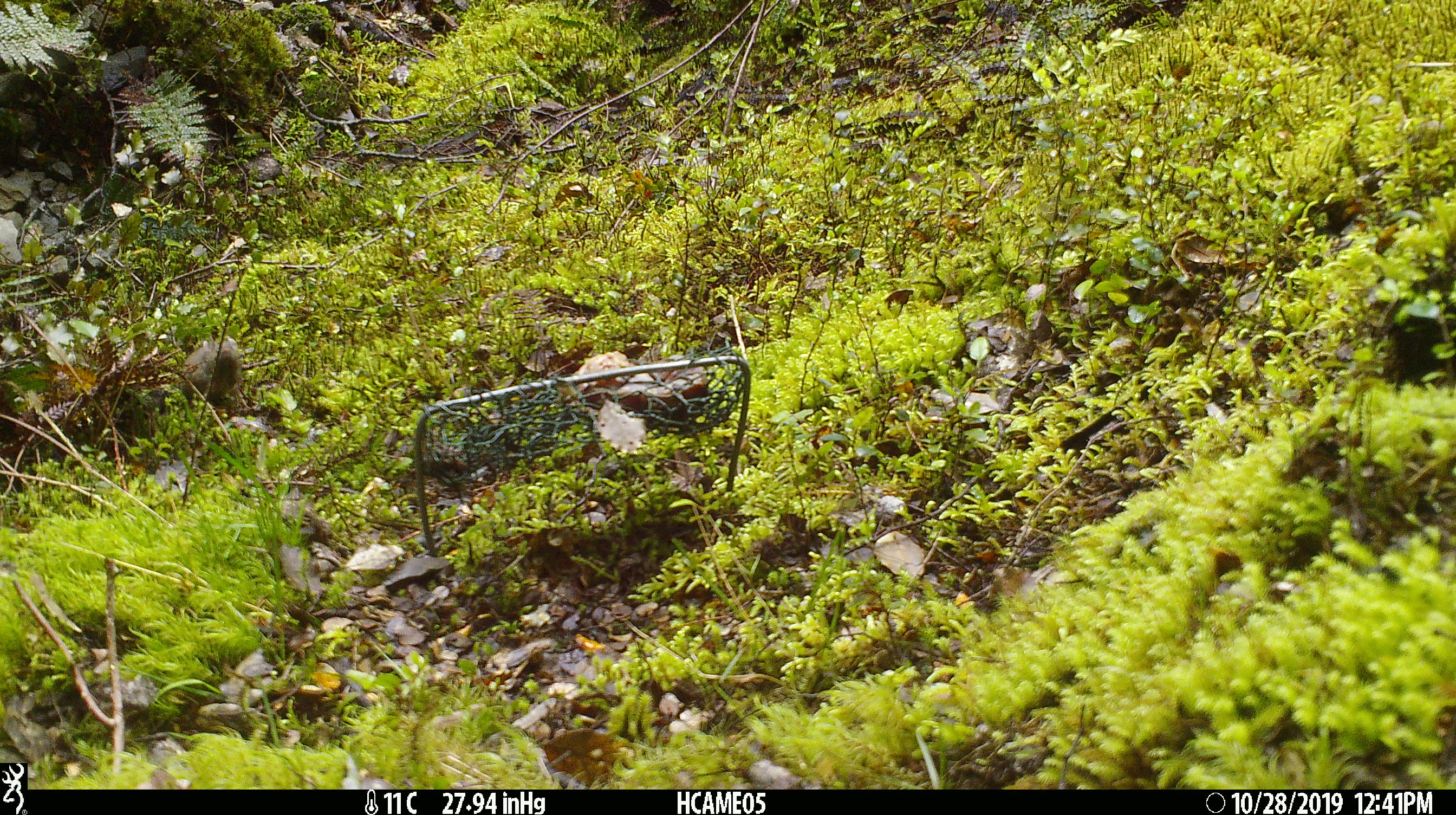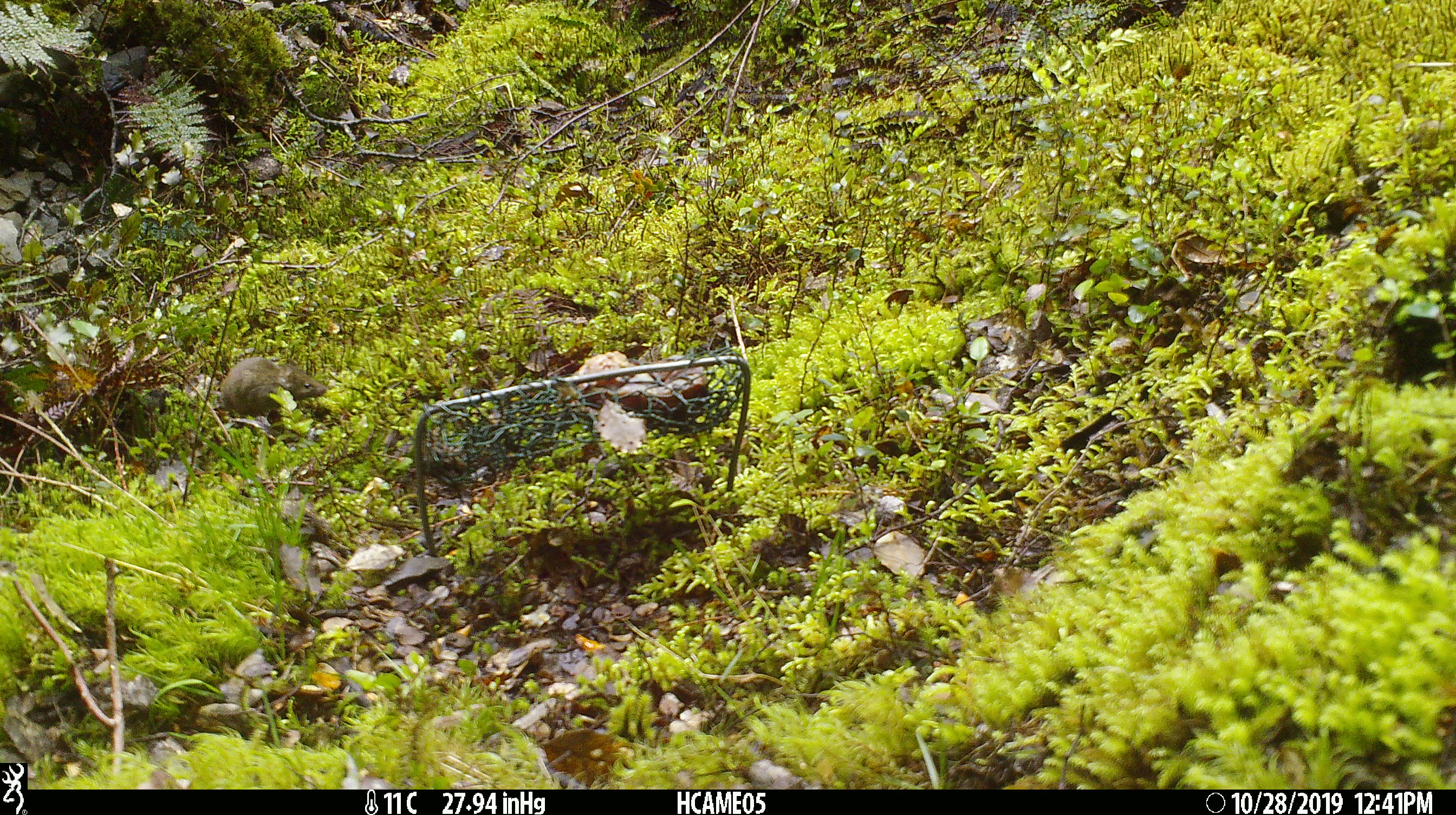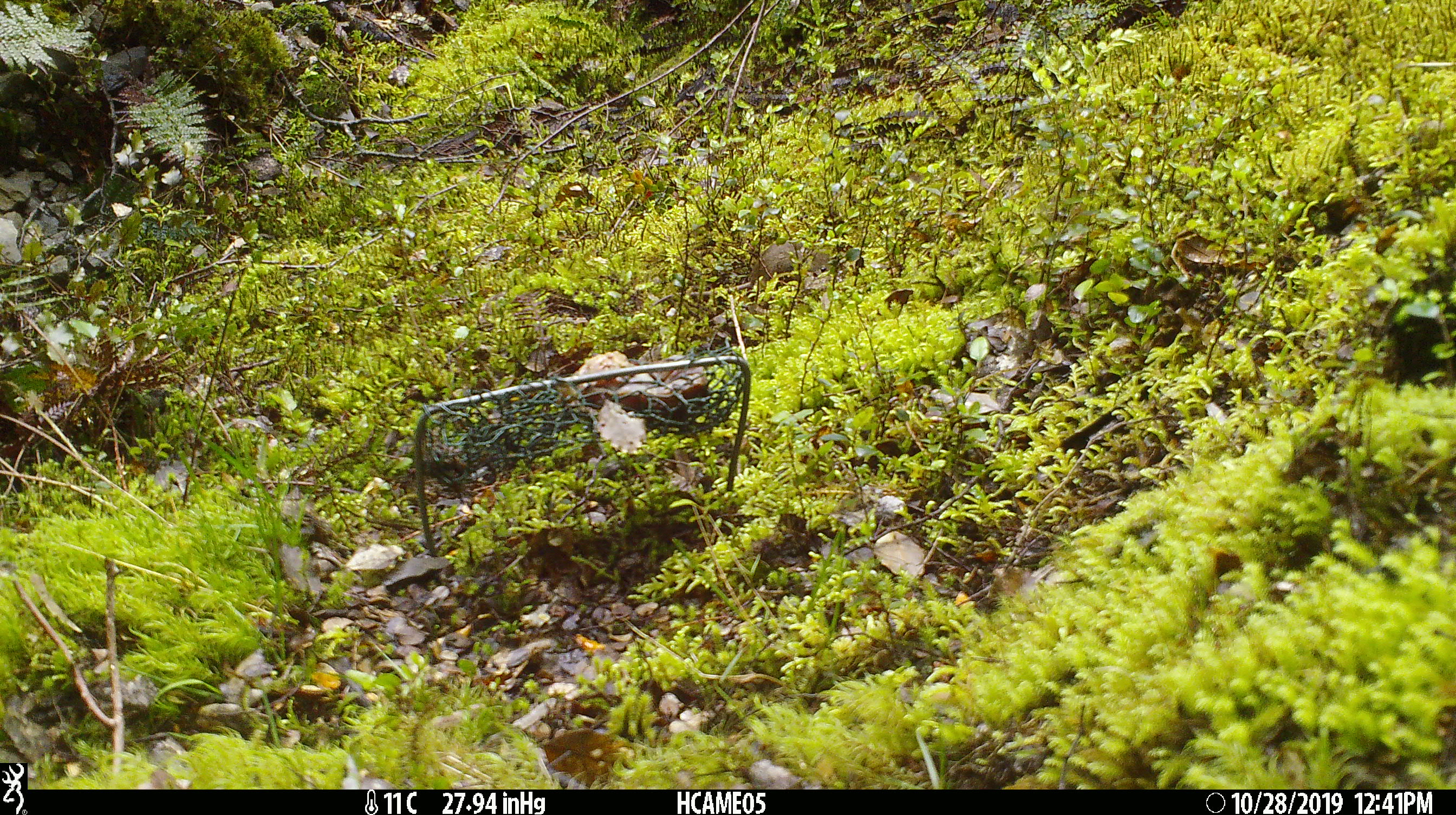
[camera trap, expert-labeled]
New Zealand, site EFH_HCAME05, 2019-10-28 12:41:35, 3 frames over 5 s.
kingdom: Animalia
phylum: Chordata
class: Mammalia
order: Rodentia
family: Muridae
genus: Mus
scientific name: Mus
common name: mouse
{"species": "mouse (Mus)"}